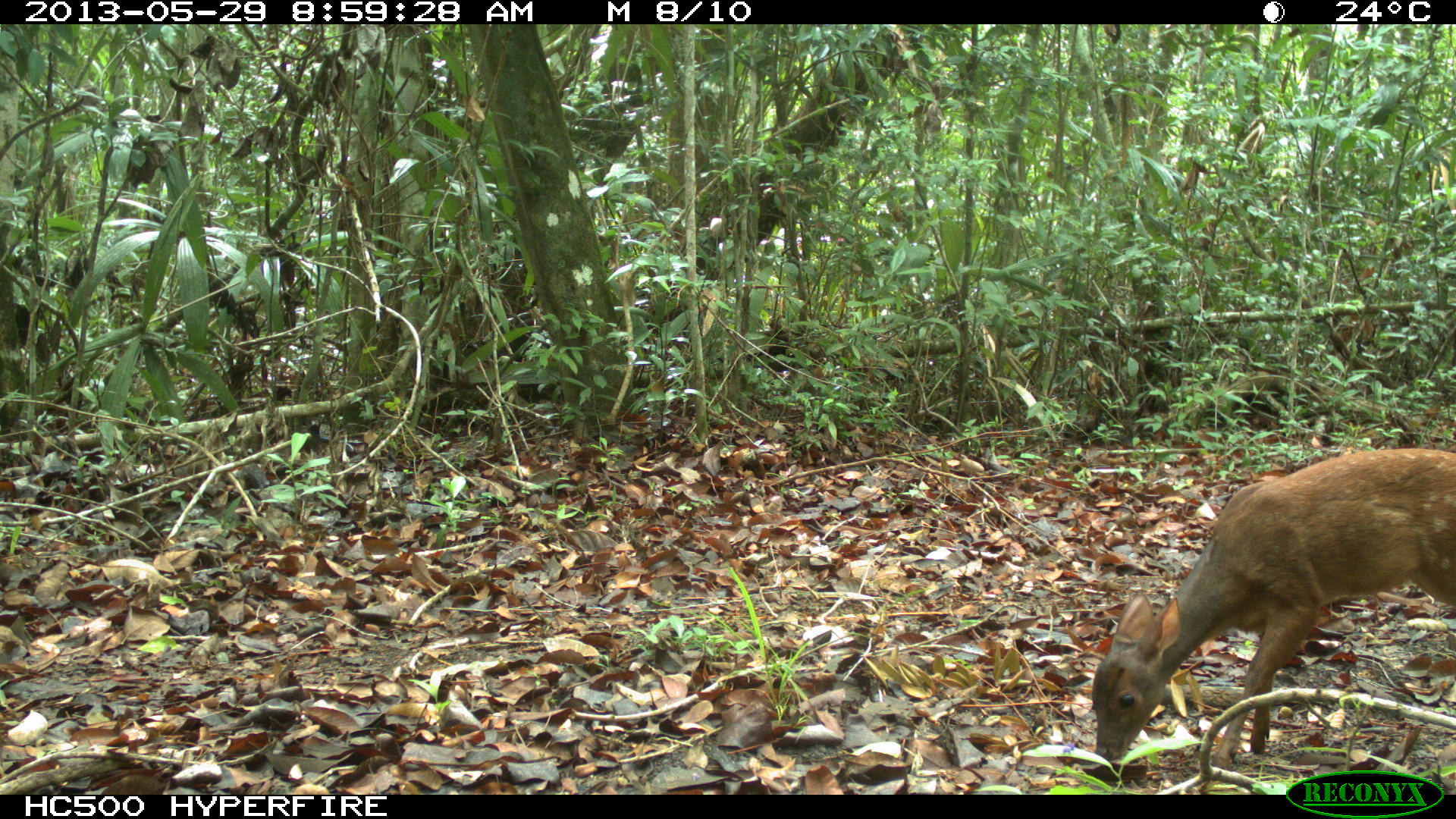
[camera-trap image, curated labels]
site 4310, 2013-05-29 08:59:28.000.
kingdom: Animalia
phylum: Chordata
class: Mammalia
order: Artiodactyla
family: Cervidae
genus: Mazama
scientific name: Mazama temama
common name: central american red brocket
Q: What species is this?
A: Mazama temama (central american red brocket).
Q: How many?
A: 1.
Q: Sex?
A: Female.